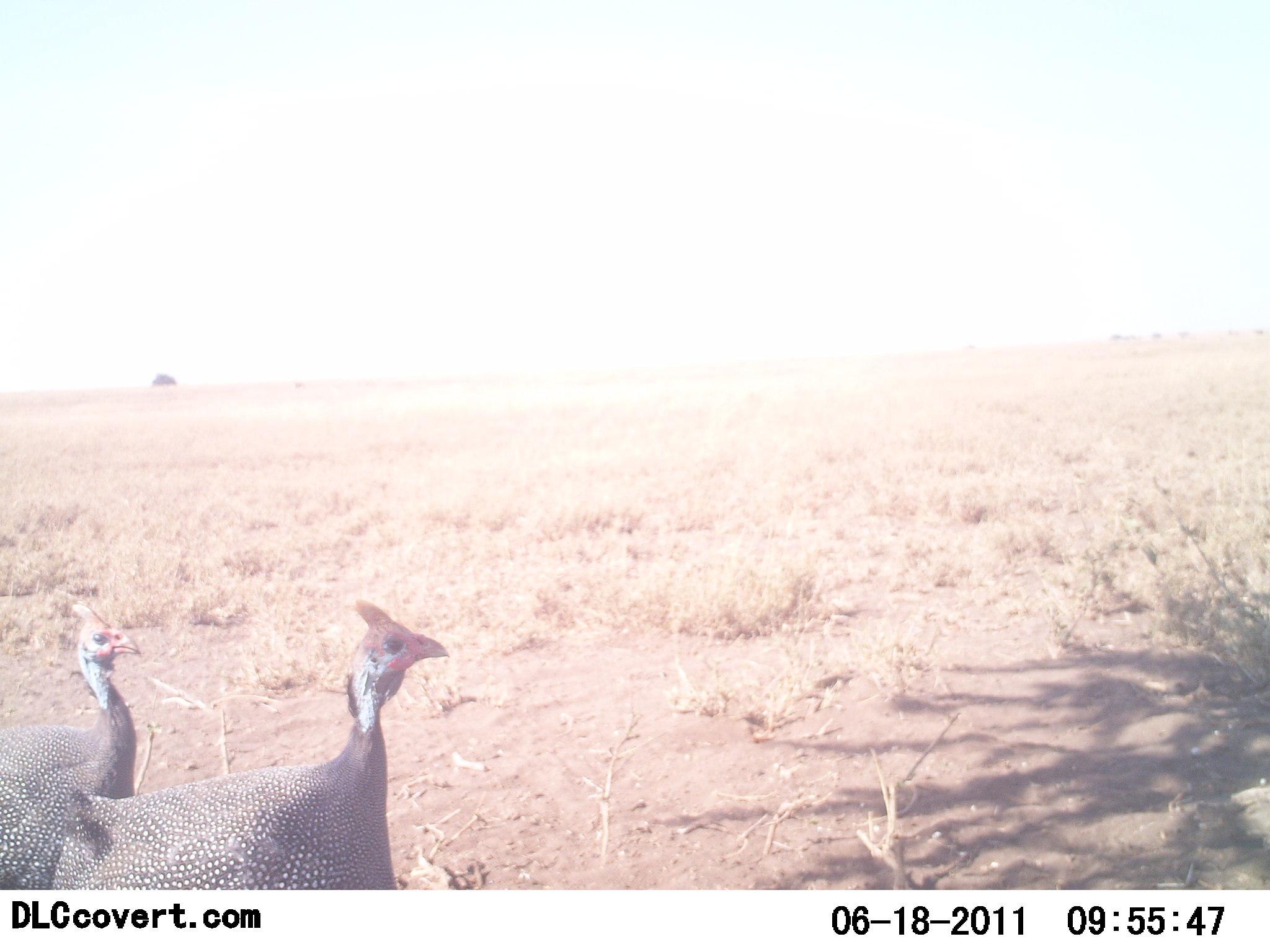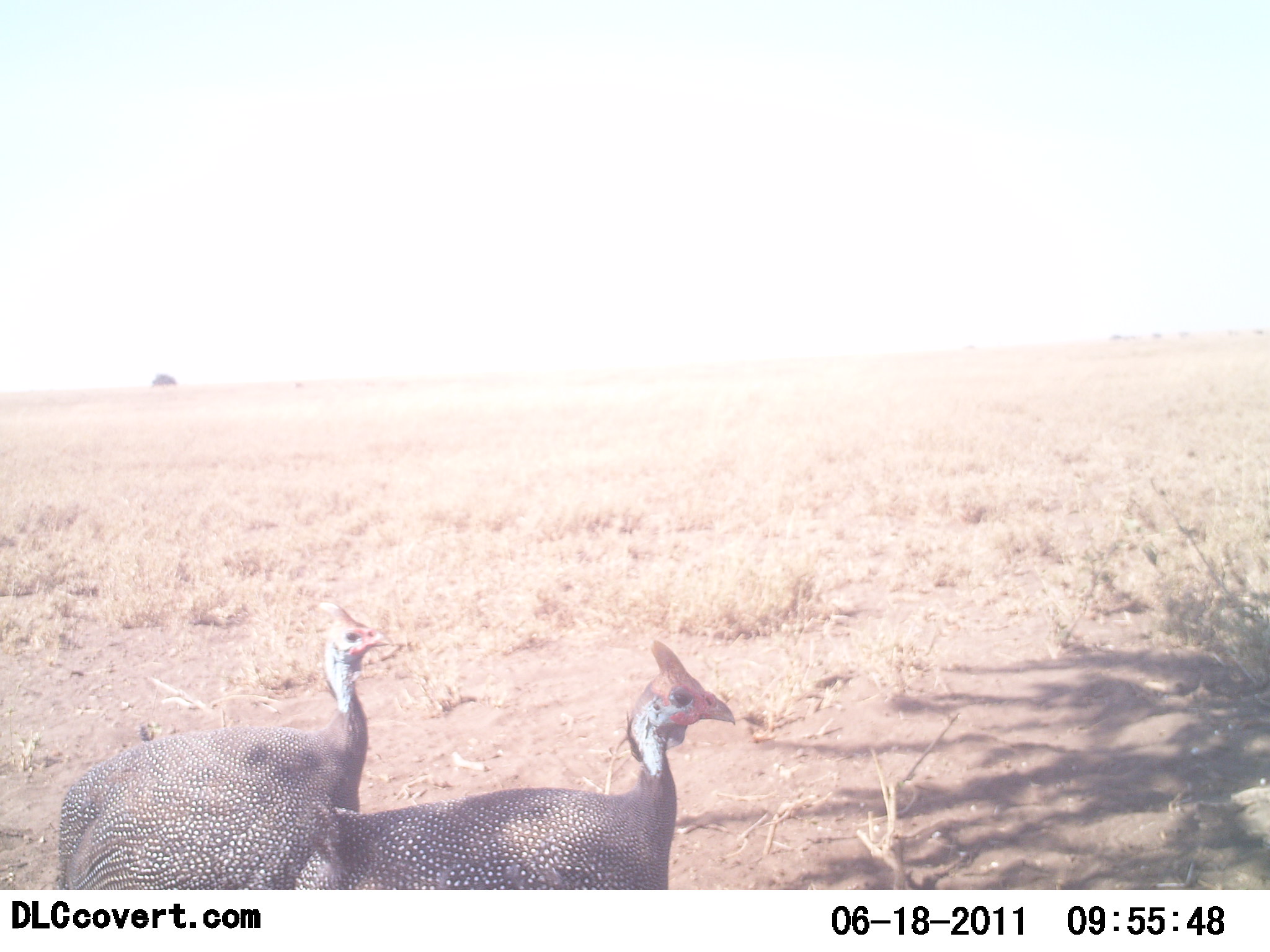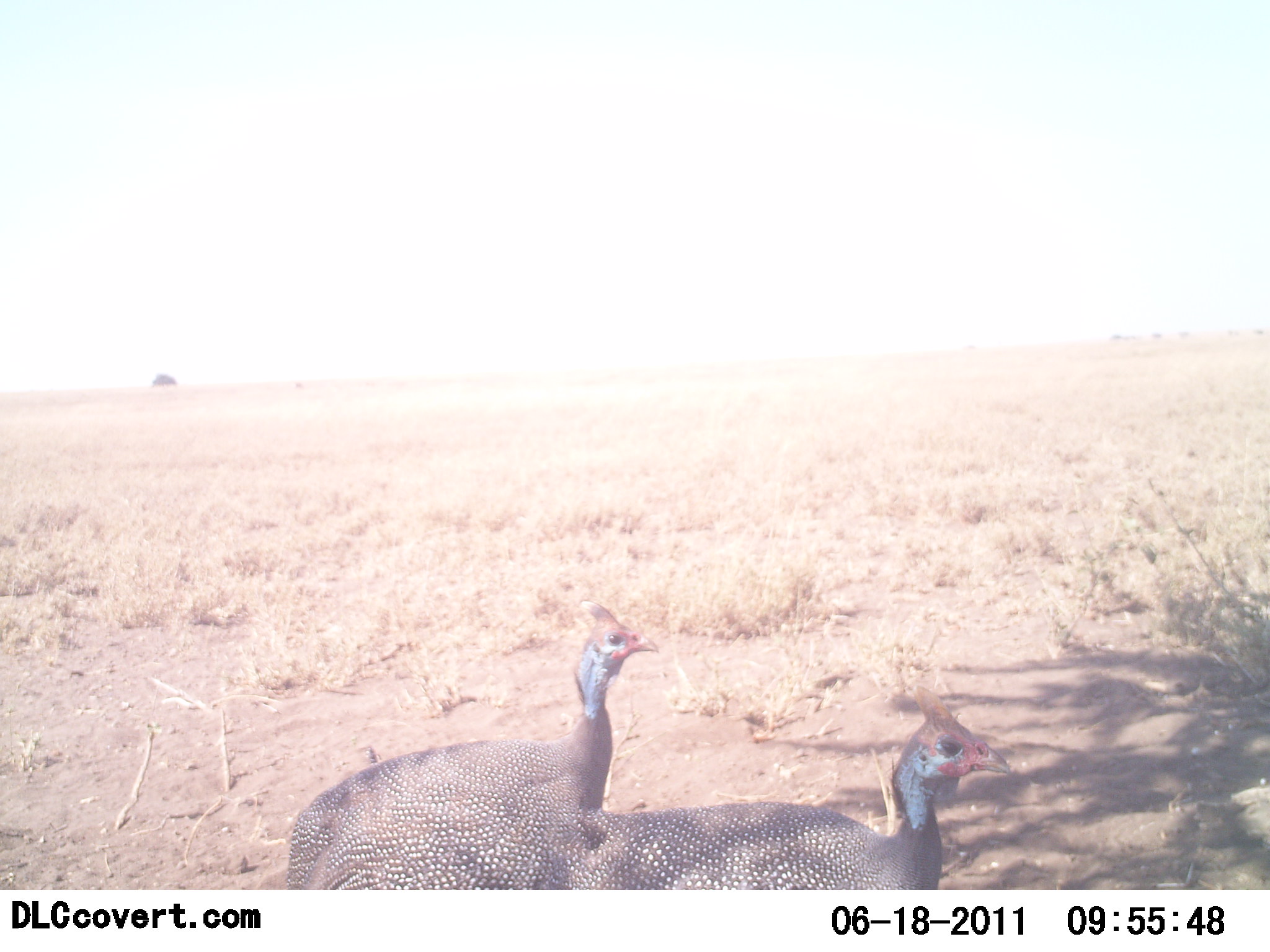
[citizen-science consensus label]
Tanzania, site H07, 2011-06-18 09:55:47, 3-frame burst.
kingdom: Animalia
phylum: Chordata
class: Aves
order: Galliformes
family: Numididae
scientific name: Numididae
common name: guinea fowl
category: guineafowl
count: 2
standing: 17%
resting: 0%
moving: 92%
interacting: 0%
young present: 0%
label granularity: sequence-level